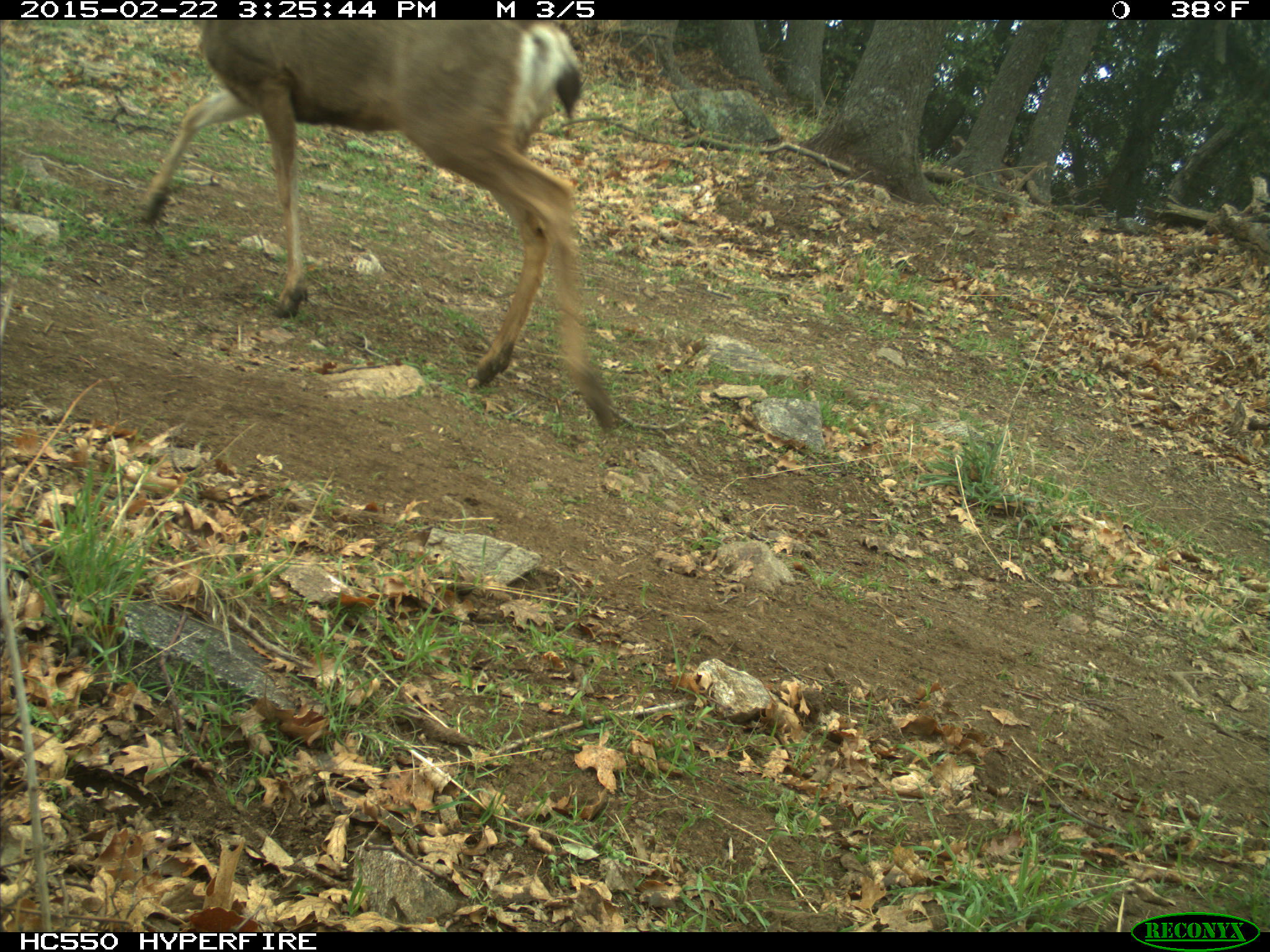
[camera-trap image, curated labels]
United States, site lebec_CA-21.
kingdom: Animalia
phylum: Chordata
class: Mammalia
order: Artiodactyla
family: Cervidae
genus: Odocoileus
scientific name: Odocoileus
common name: deer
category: unidentified deer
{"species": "unidentified deer (deer) (Odocoileus)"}